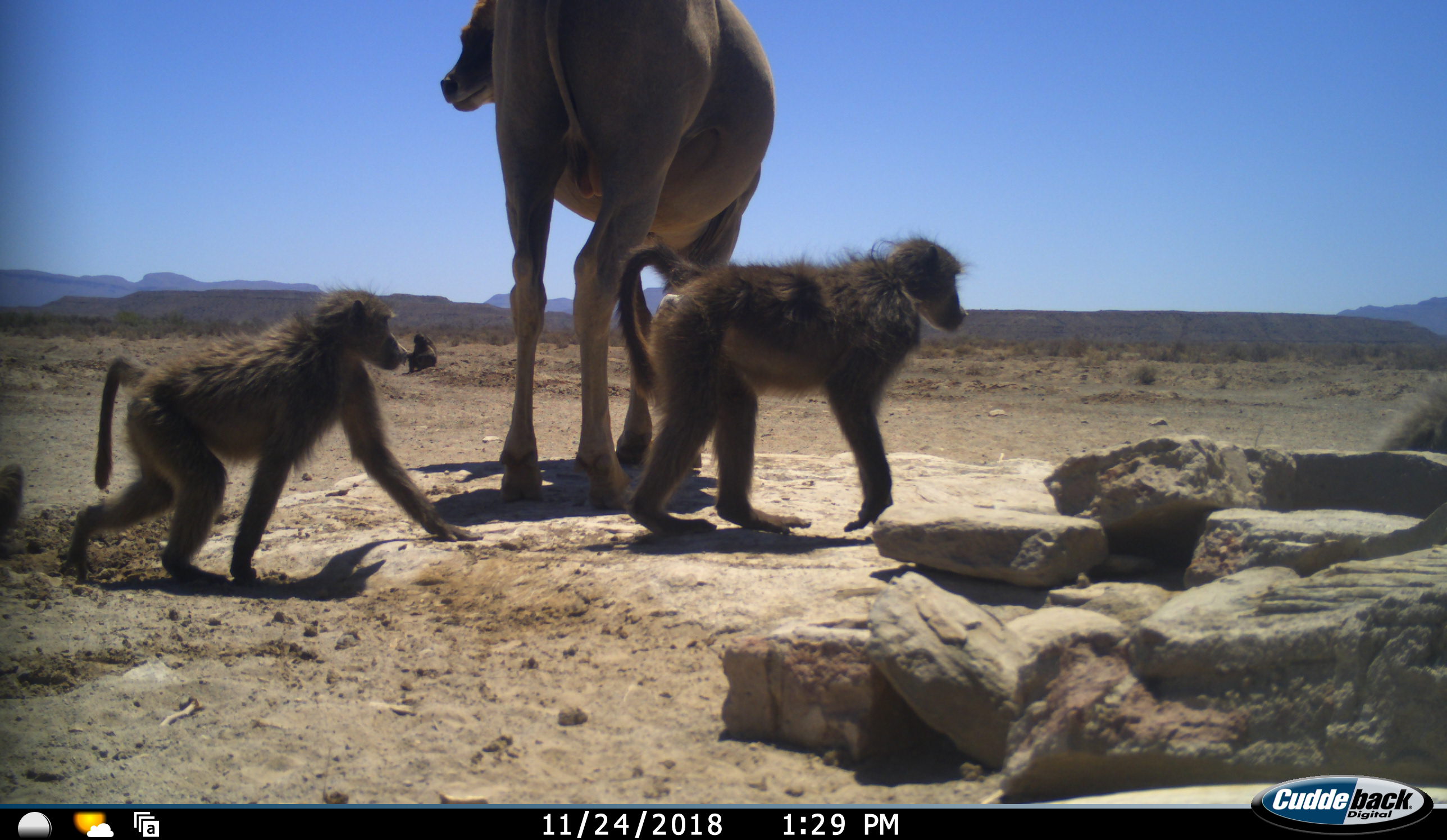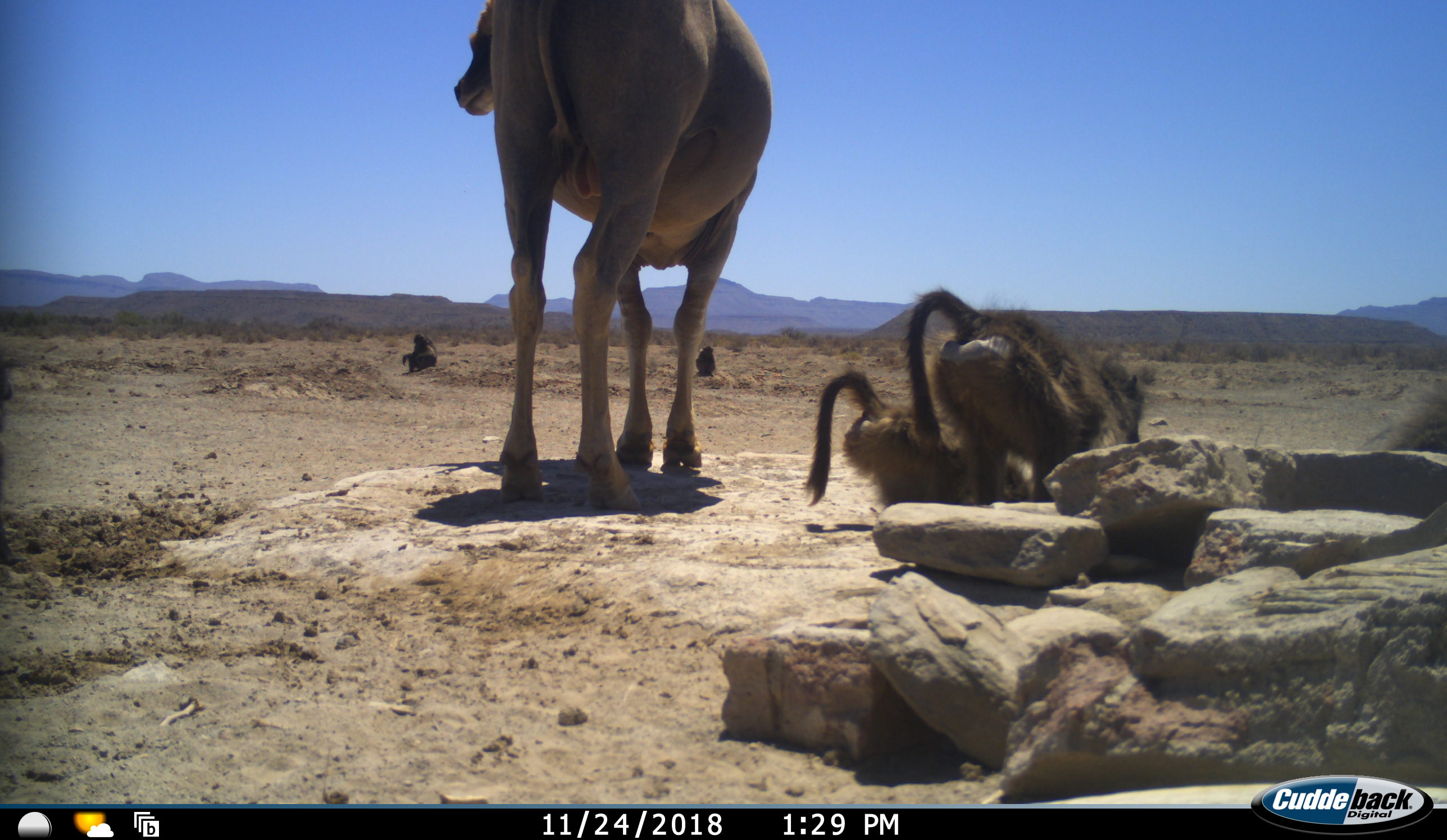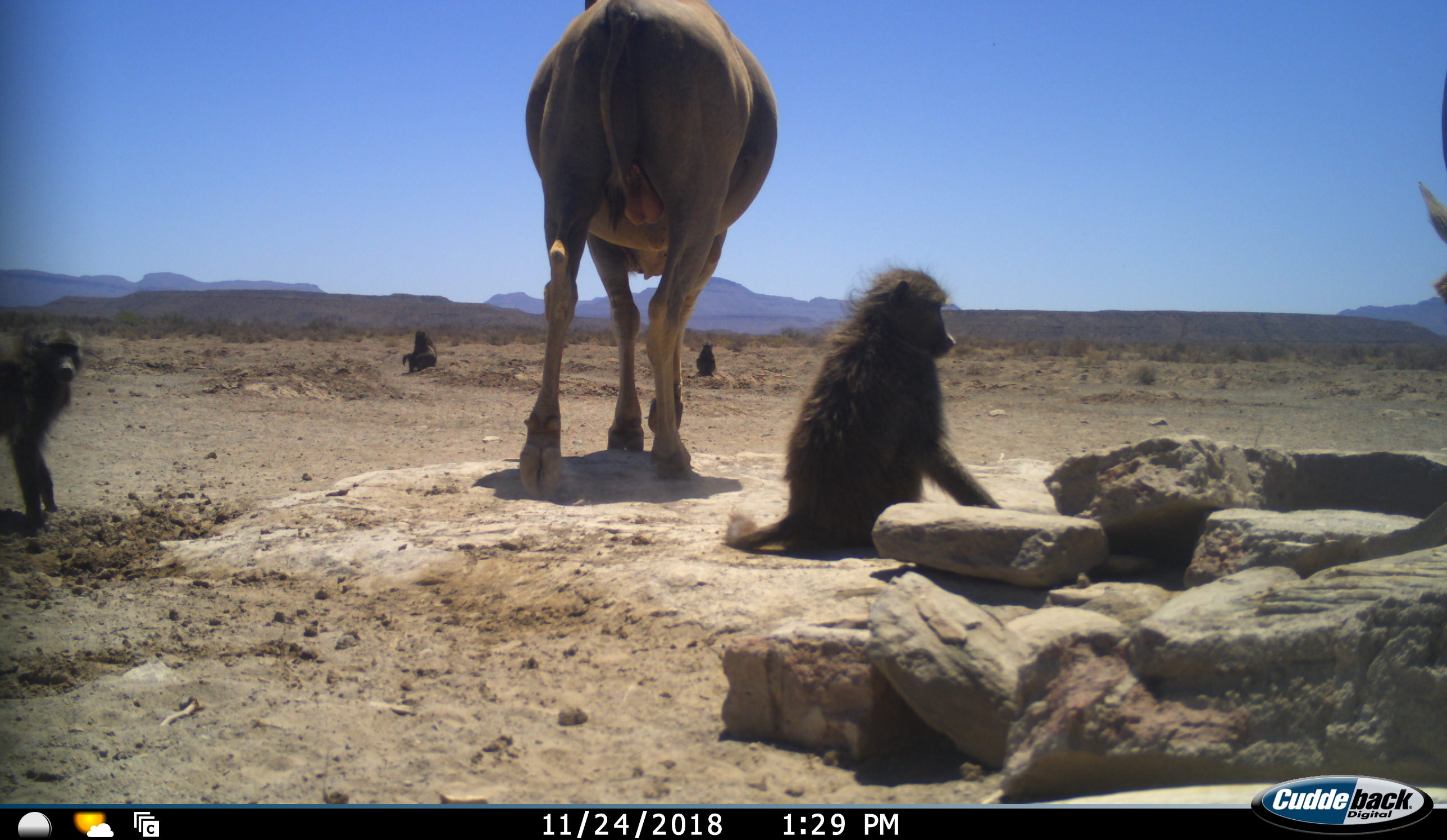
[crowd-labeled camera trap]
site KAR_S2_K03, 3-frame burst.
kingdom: Animalia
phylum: Chordata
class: Mammalia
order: Primates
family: Cercopithecidae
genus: Papio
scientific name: Papio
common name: baboon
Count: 6.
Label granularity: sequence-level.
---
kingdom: Animalia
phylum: Chordata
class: Mammalia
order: Artiodactyla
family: Bovidae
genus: Tragelaphus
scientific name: Tragelaphus oryx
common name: eland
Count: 2.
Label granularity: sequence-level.